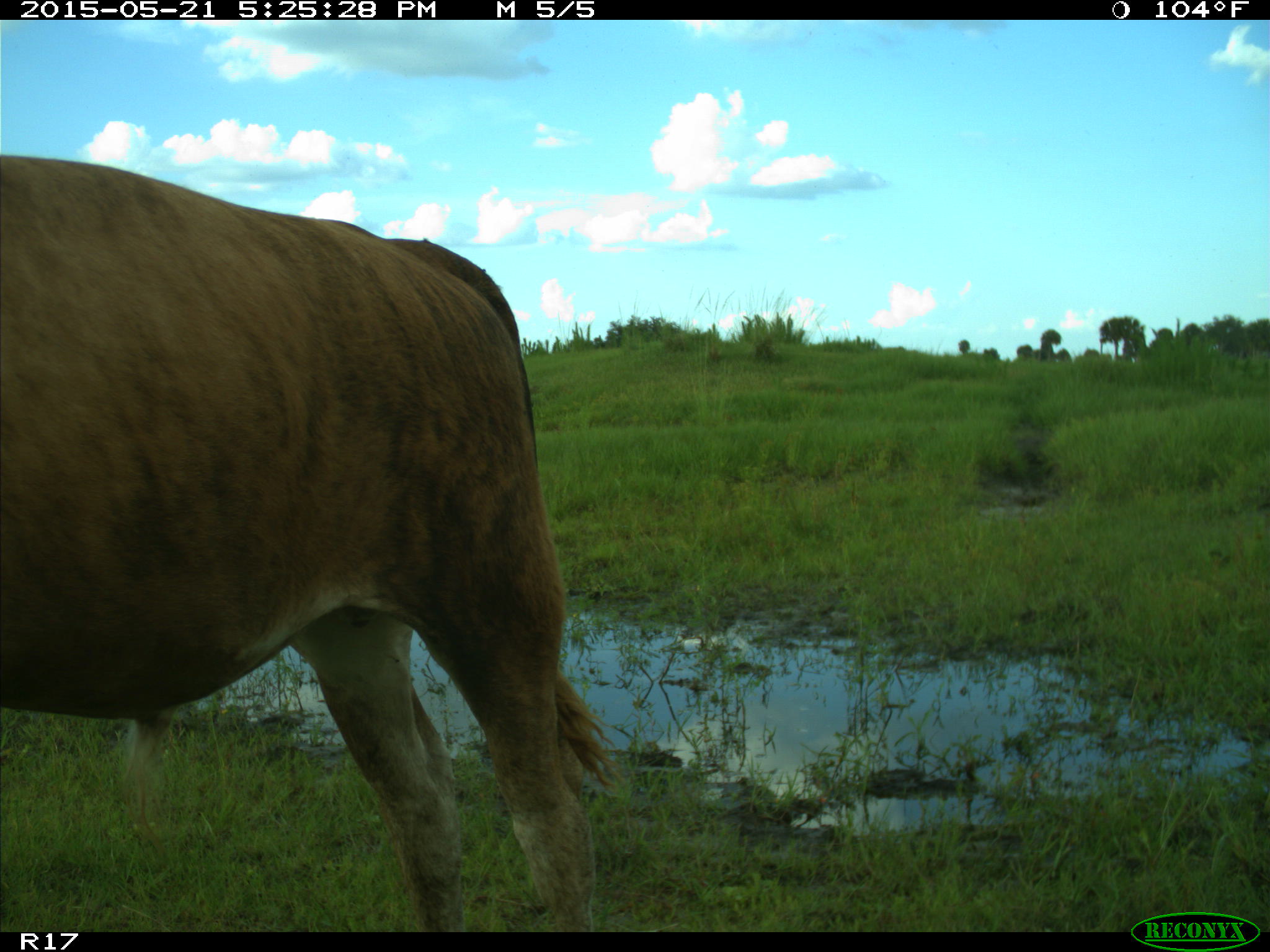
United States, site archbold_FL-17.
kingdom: Animalia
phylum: Chordata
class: Mammalia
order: Artiodactyla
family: Bovidae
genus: Bos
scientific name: Bos taurus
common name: domestic cow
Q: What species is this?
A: Bos taurus (domestic cow).